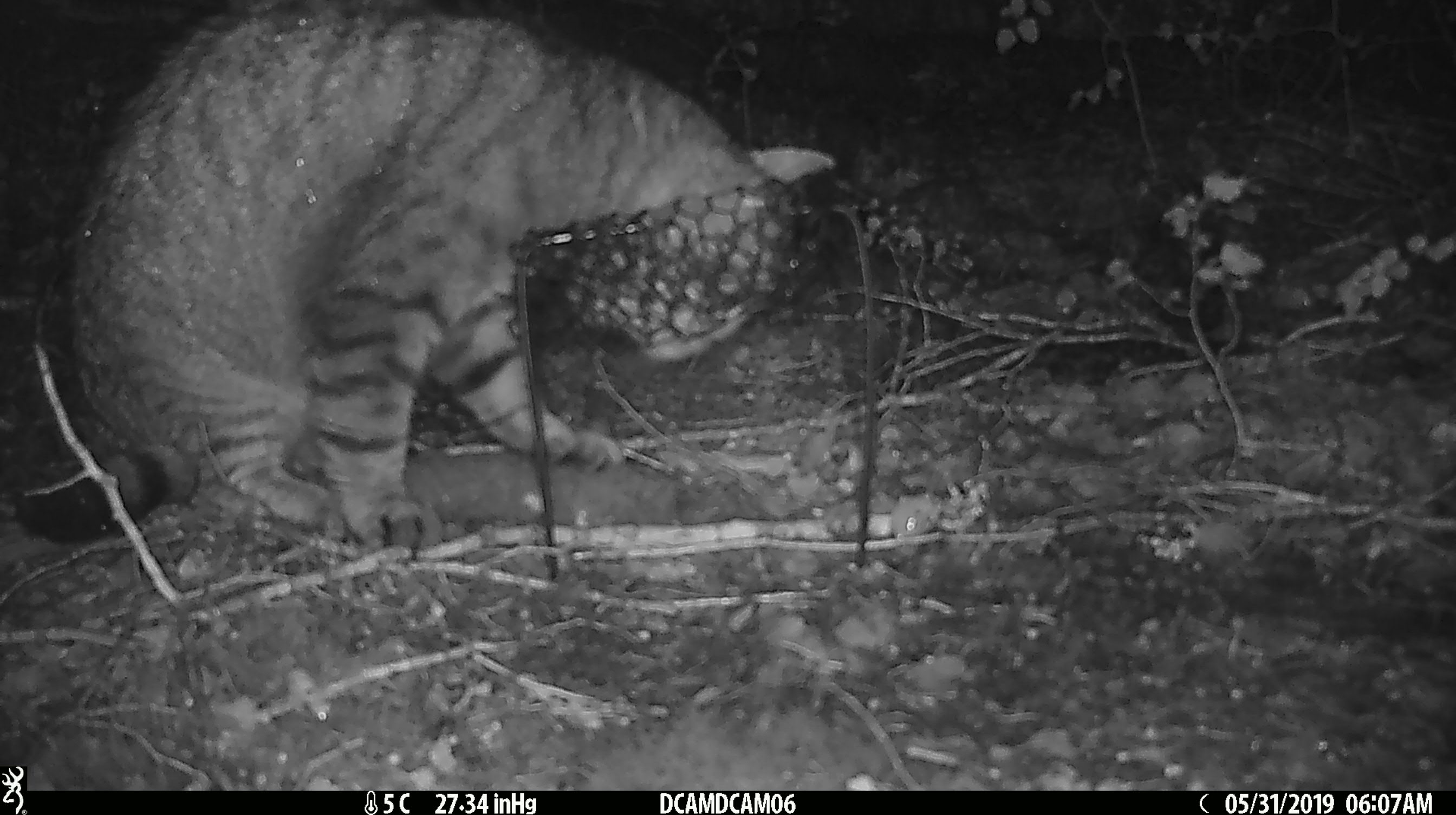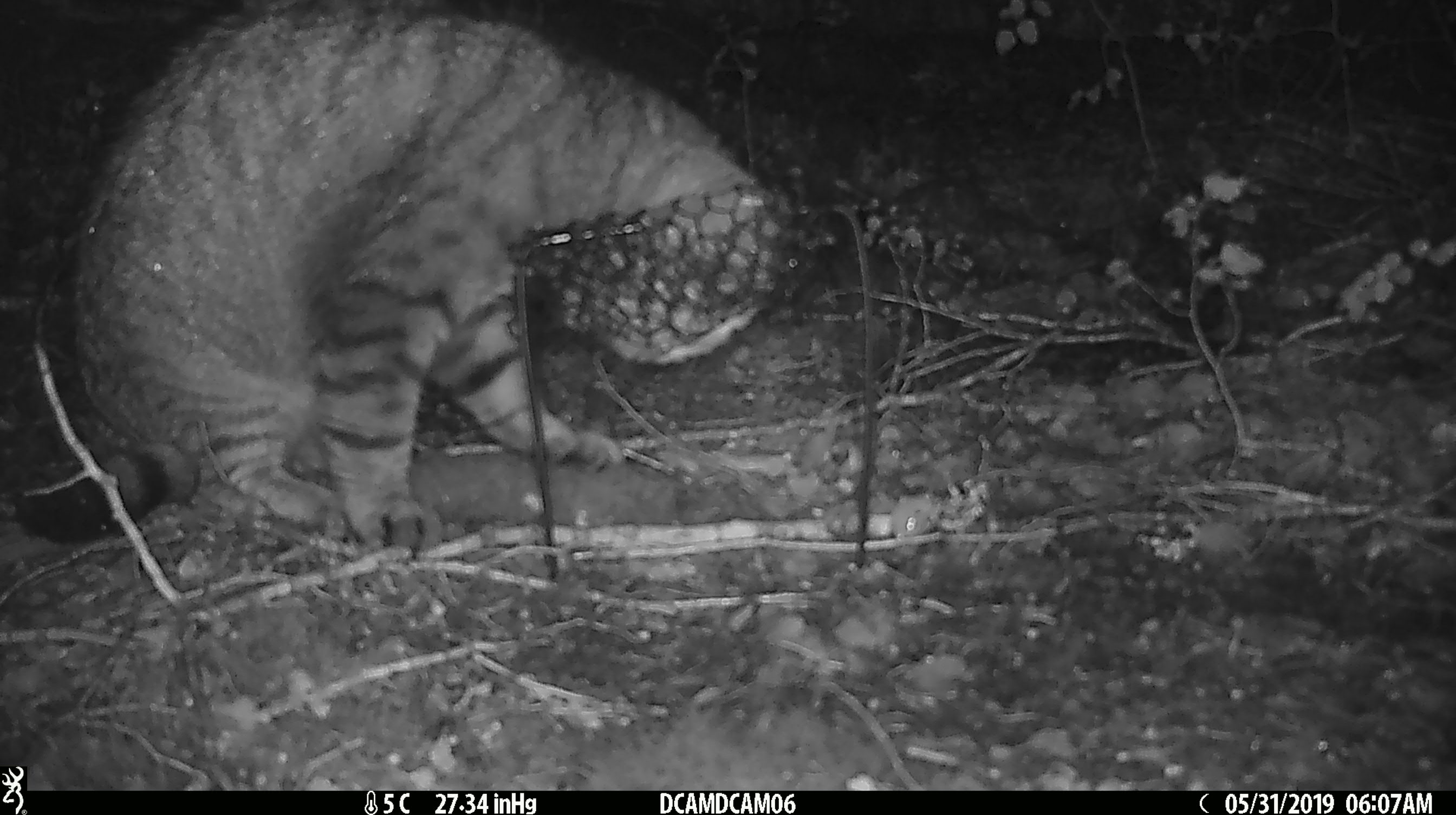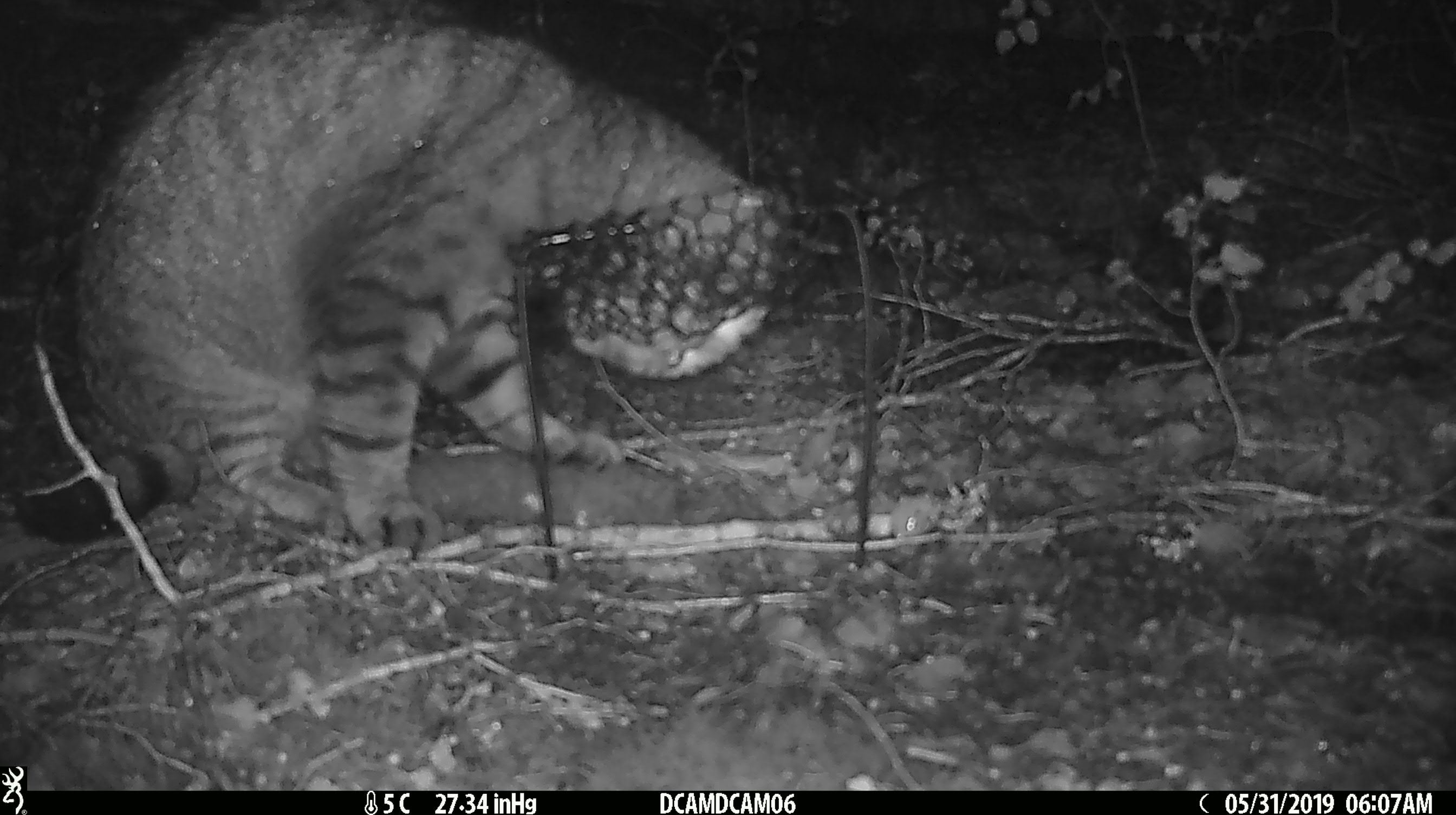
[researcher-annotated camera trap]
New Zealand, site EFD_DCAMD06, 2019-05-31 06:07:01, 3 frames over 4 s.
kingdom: Animalia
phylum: Chordata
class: Mammalia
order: Carnivora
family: Felidae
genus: Felis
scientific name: Felis catus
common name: domestic cat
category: cat